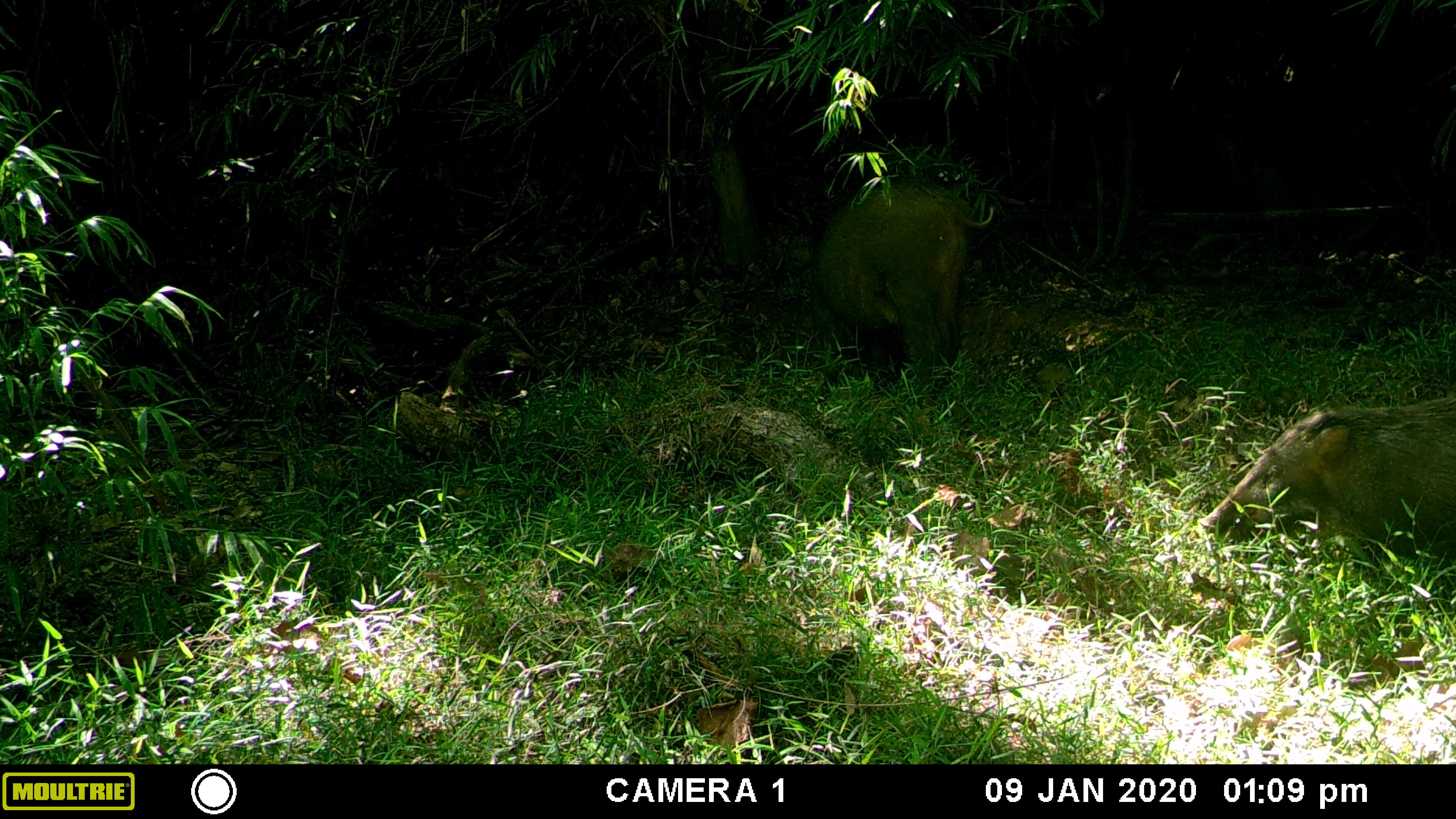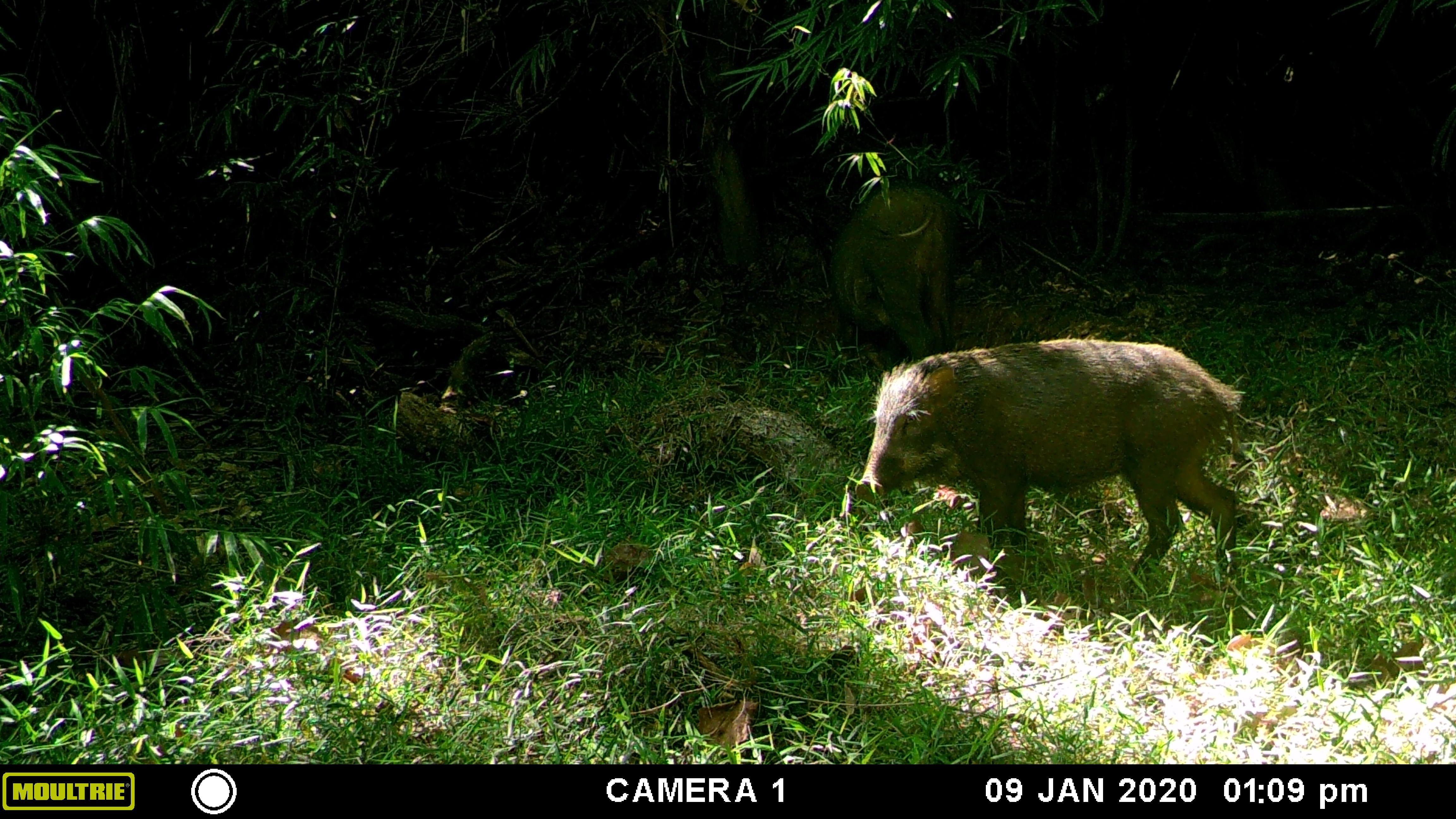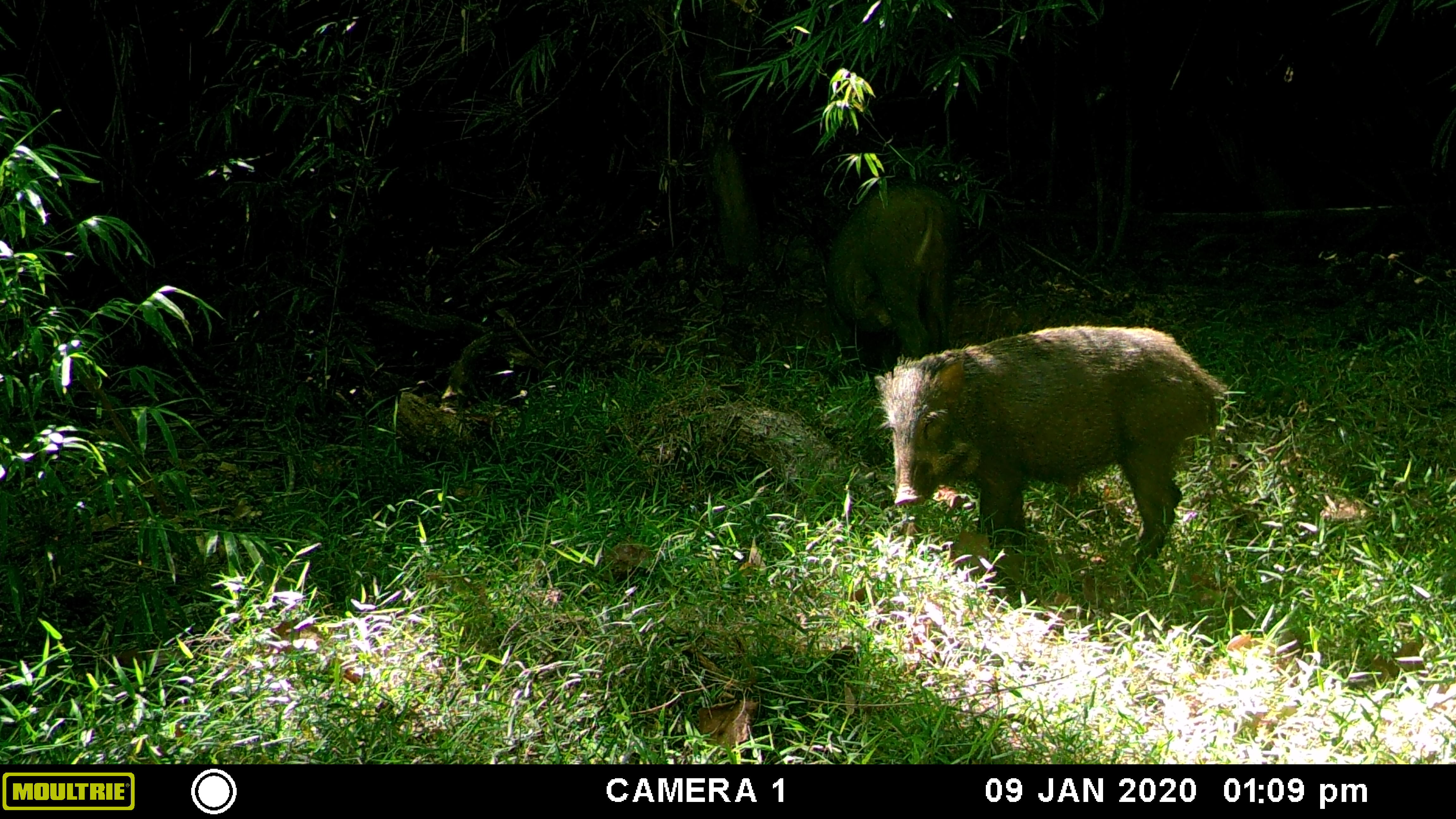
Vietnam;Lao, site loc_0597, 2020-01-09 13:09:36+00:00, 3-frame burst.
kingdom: Animalia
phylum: Chordata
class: Mammalia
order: Artiodactyla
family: Suidae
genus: Sus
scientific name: Sus scrofa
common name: eurasian wild pig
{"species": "eurasian wild pig (Sus scrofa)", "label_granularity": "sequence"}